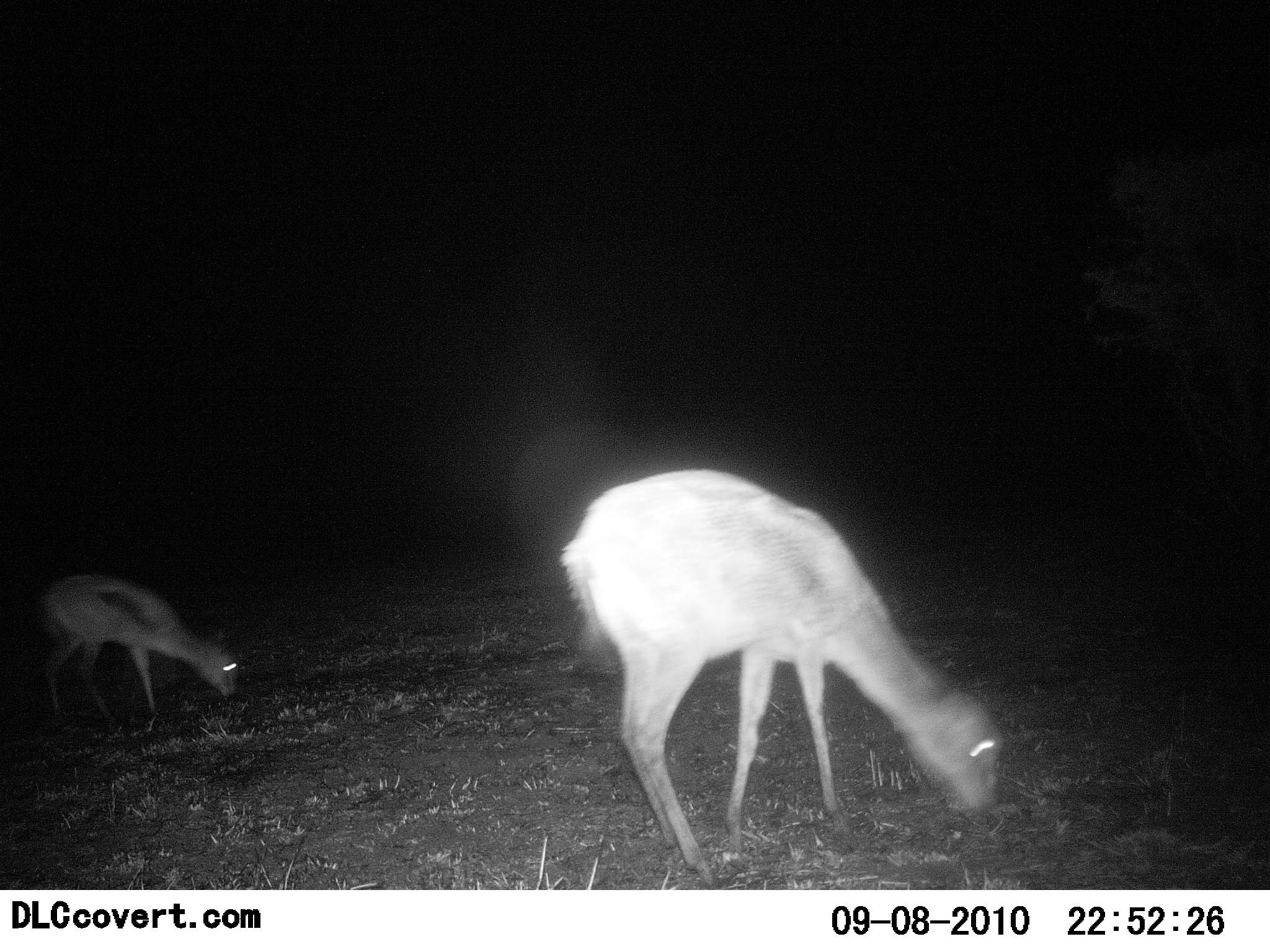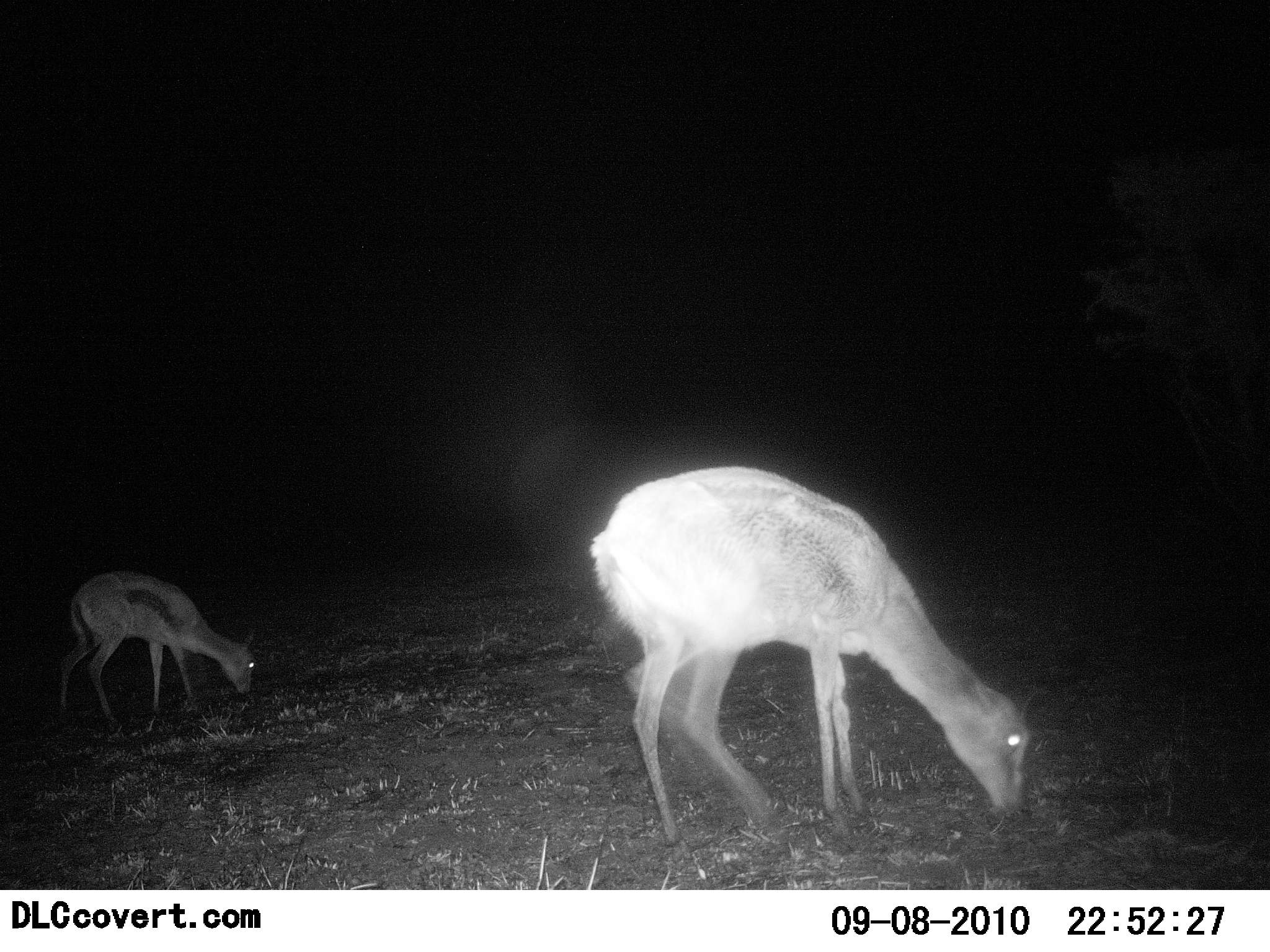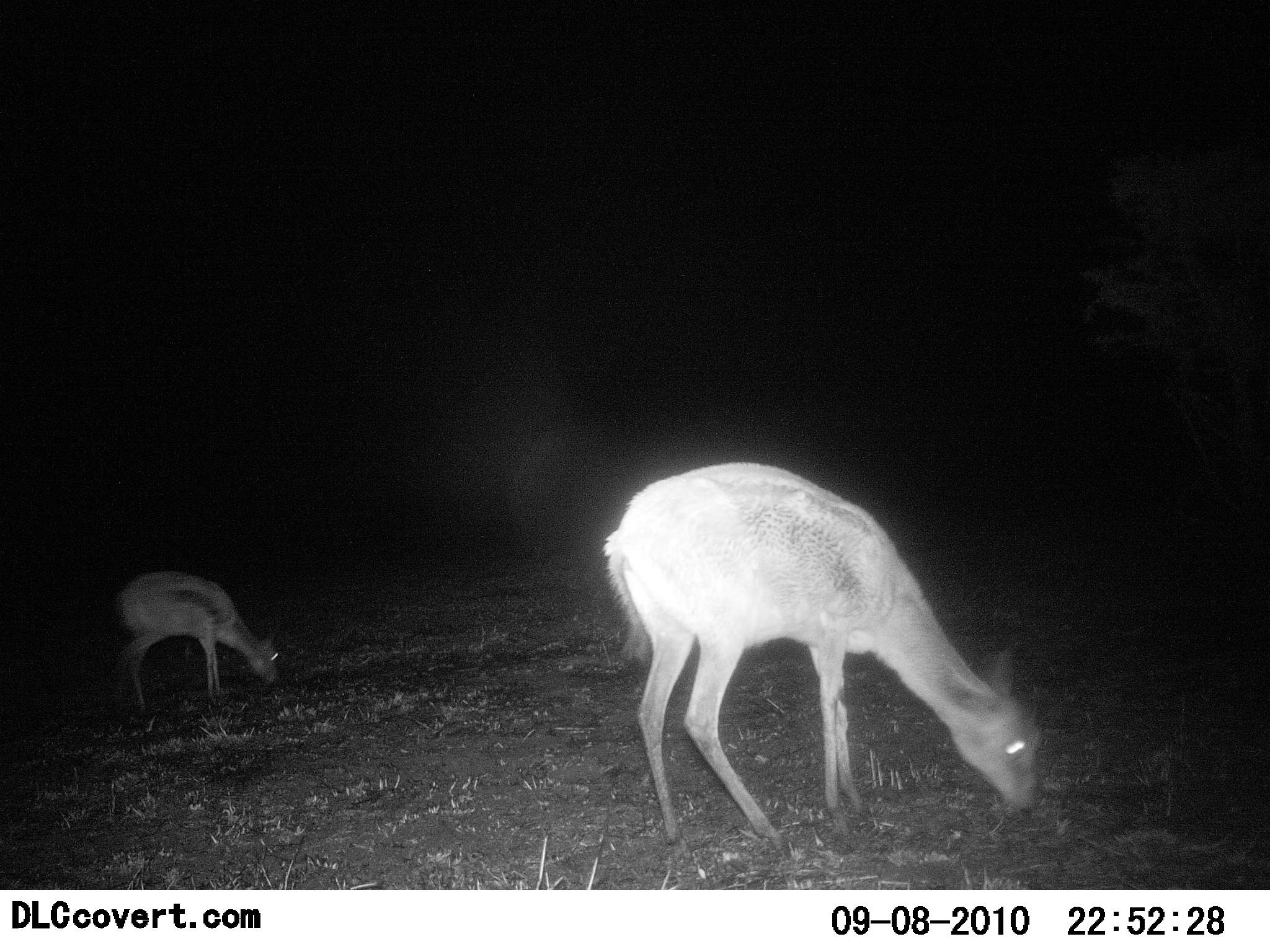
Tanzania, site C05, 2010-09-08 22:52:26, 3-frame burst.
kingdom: Animalia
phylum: Chordata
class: Mammalia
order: Artiodactyla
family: Bovidae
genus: Eudorcas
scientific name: Eudorcas thomsonii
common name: thomson's gazelle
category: gazellethomsons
Gazellethomsons (thomson's gazelle) (Eudorcas thomsonii), count 2. Behavior (volunteer vote fractions): standing 17%, resting 0%, moving 0%, interacting 0%. Young present (vote fraction): 17%. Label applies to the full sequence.